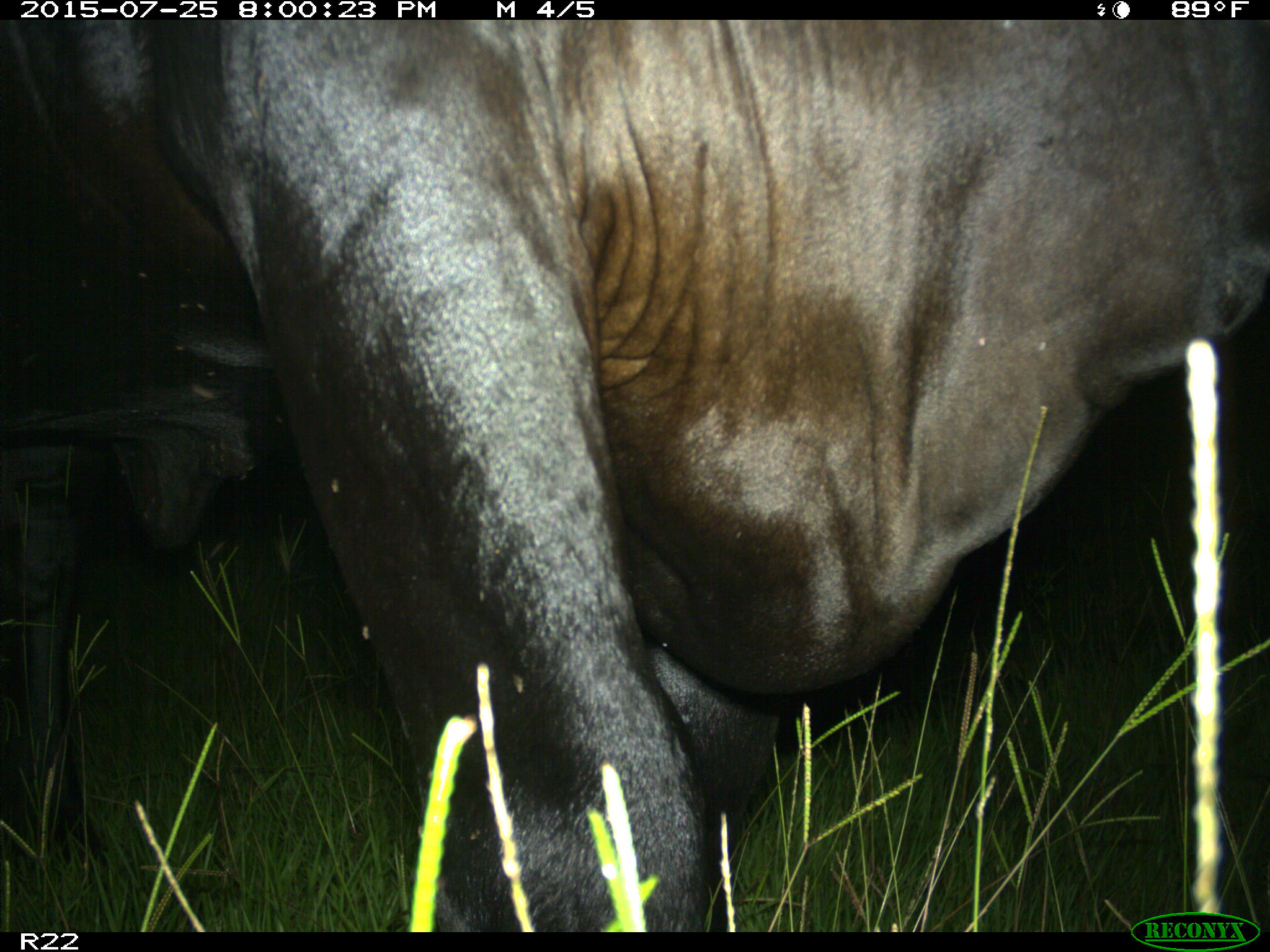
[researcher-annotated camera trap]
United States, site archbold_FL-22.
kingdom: Animalia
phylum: Chordata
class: Mammalia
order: Artiodactyla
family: Bovidae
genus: Bos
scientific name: Bos taurus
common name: domestic cow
Bos taurus (domestic cow).